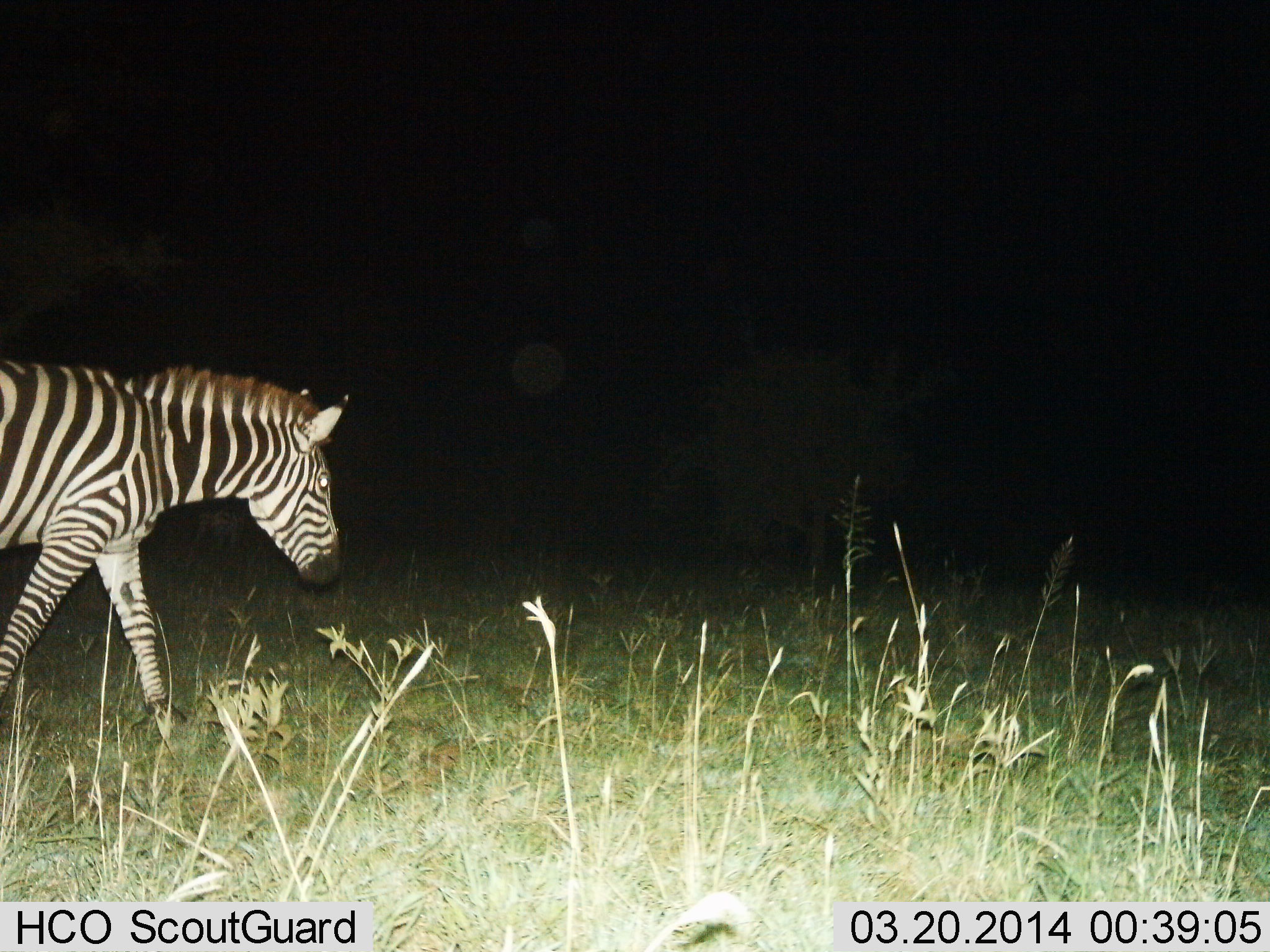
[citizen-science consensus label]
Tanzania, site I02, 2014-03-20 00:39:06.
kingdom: Animalia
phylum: Chordata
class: Mammalia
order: Perissodactyla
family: Equidae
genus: Equus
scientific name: Equus quagga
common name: plains zebra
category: zebra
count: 1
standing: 0%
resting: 0%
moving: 100%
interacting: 0%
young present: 0%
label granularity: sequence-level